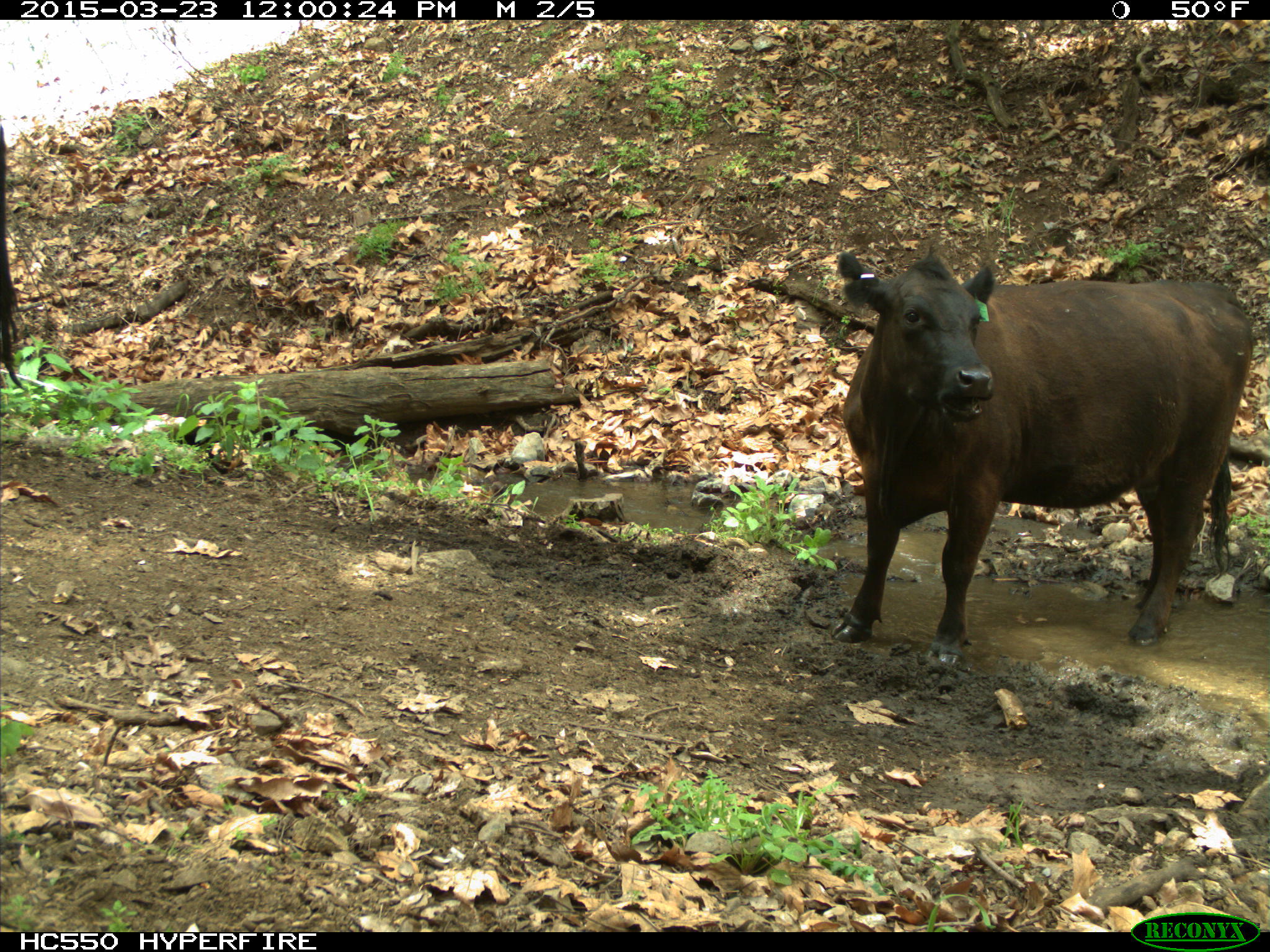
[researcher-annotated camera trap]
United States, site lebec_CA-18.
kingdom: Animalia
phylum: Chordata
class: Mammalia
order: Artiodactyla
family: Bovidae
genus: Bos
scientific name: Bos taurus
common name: domestic cow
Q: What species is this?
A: Bos taurus (domestic cow).